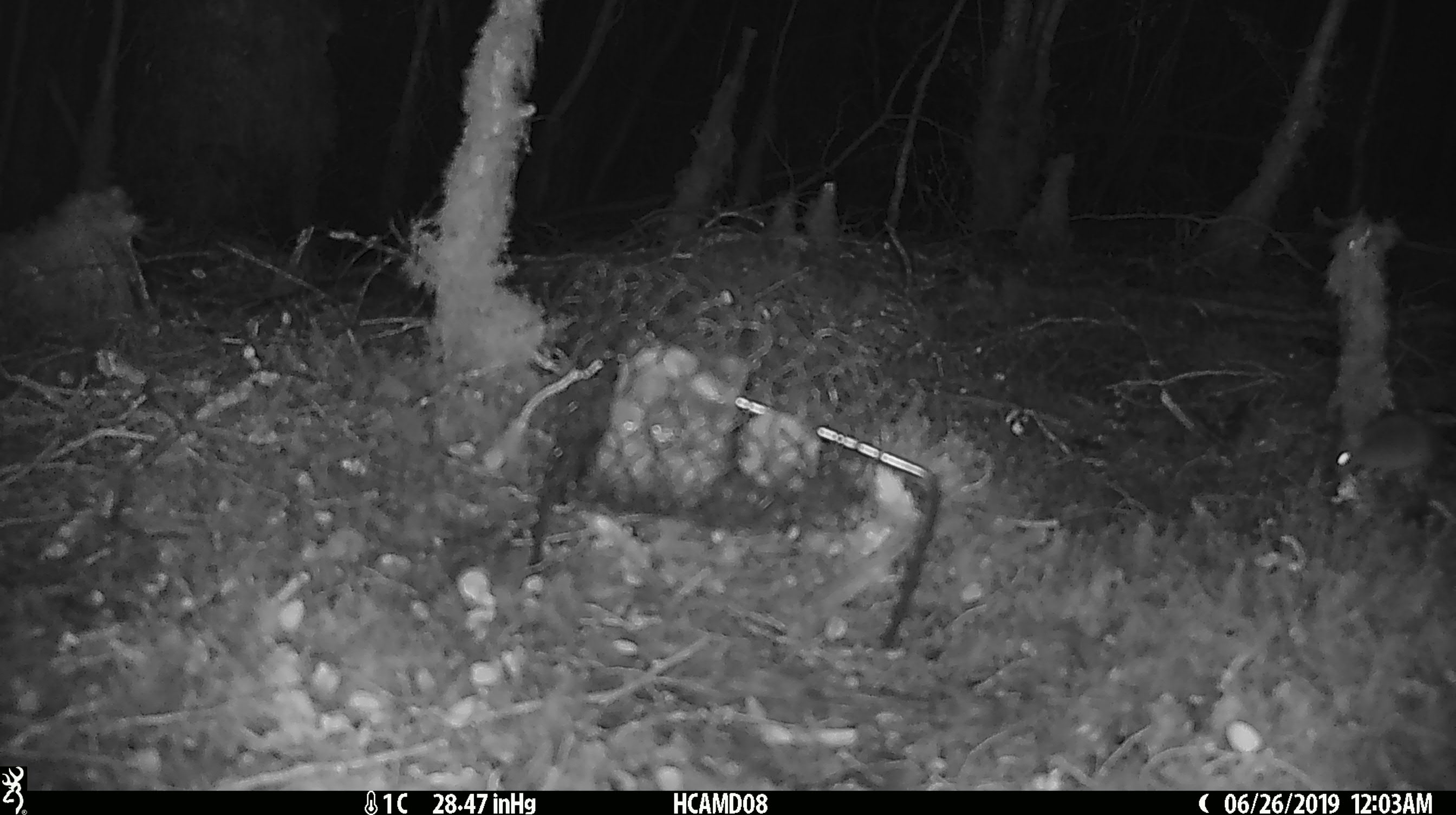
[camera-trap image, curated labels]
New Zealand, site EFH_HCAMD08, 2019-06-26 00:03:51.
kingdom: Animalia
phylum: Chordata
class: Mammalia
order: Rodentia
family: Muridae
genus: Mus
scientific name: Mus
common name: mouse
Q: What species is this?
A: Mouse (Mus).